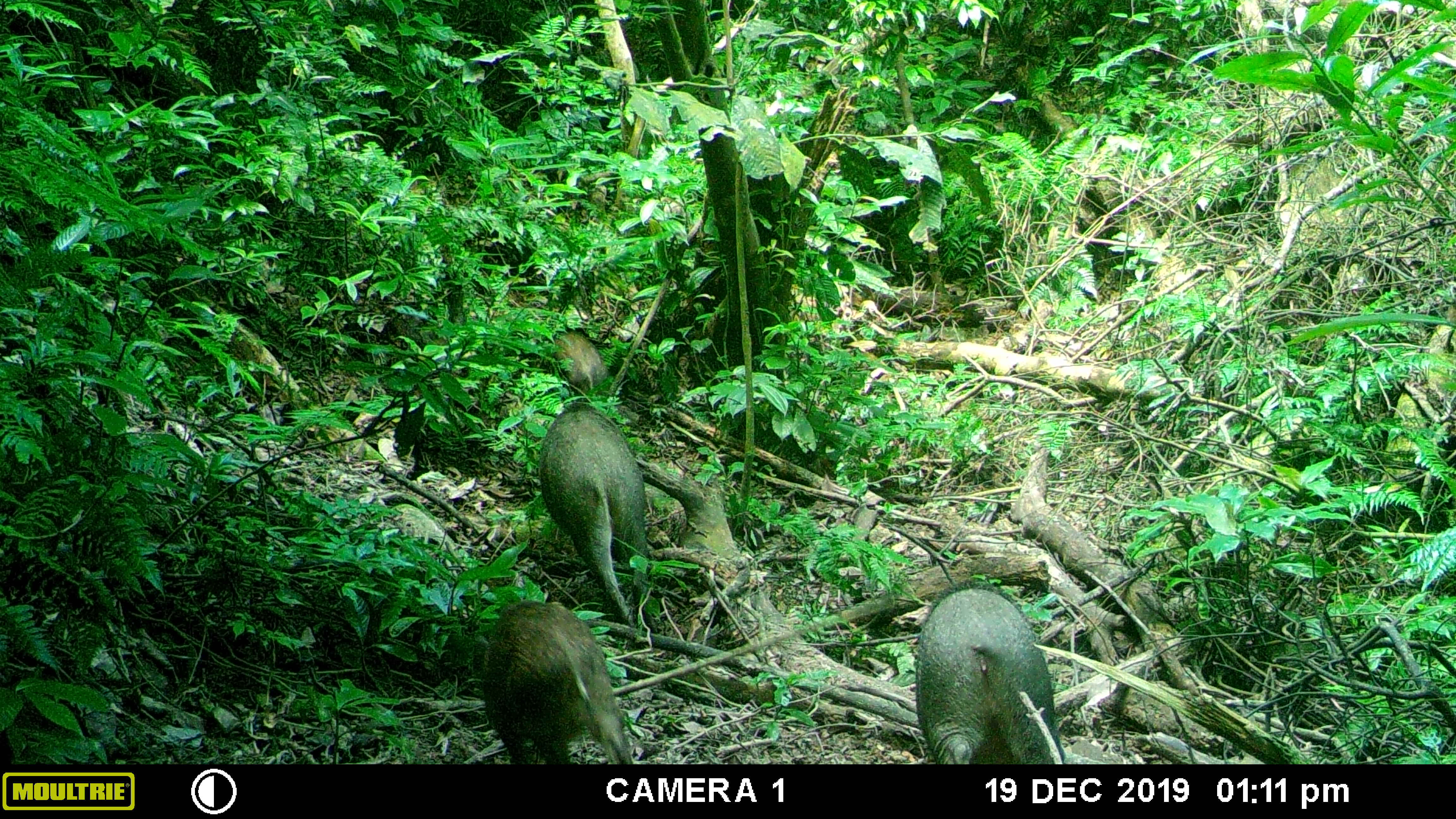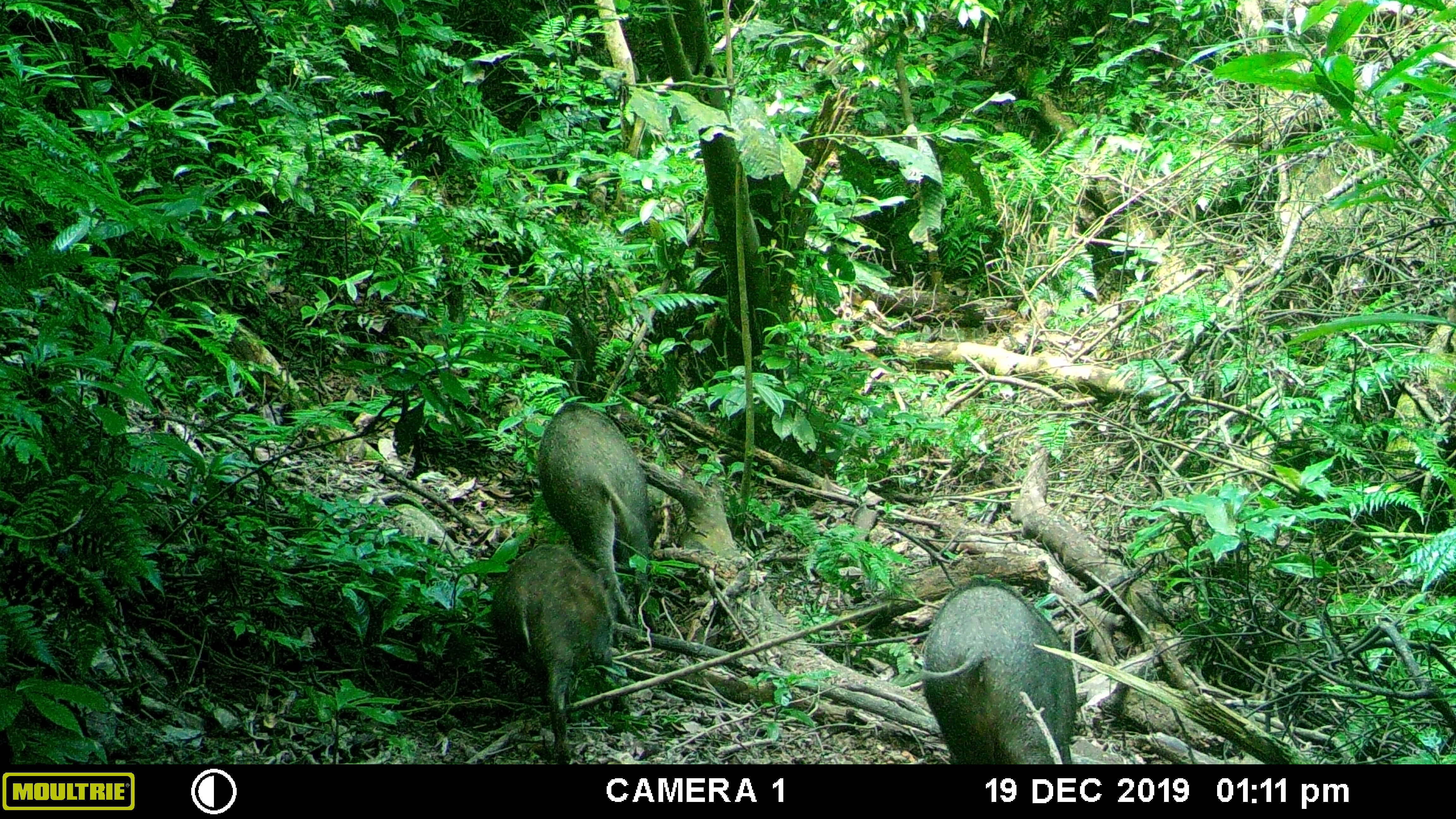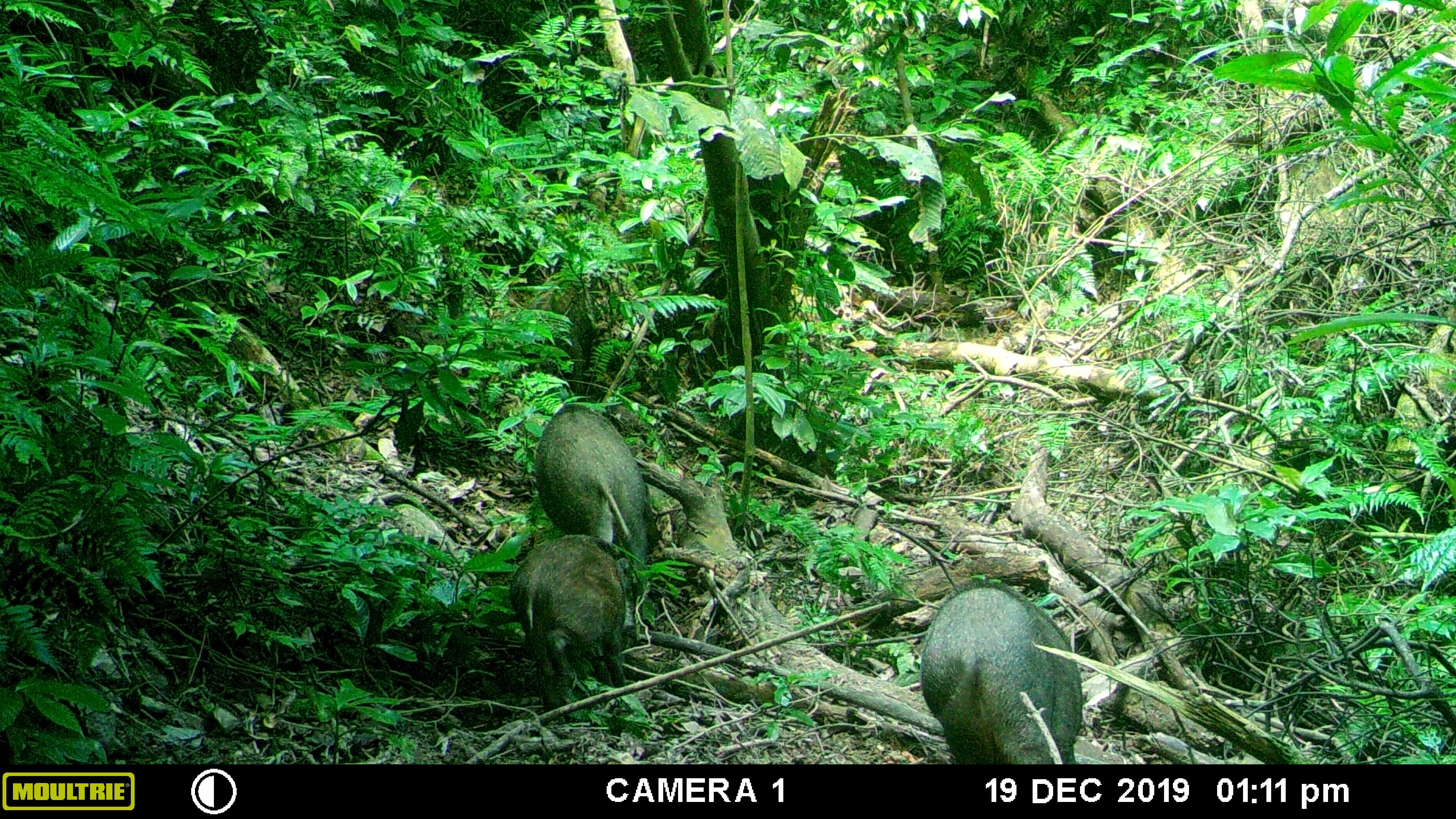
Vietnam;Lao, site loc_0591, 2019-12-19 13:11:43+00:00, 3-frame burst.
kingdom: Animalia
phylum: Chordata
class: Mammalia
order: Artiodactyla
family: Suidae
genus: Sus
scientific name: Sus scrofa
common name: eurasian wild pig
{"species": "eurasian wild pig (Sus scrofa)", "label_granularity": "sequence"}